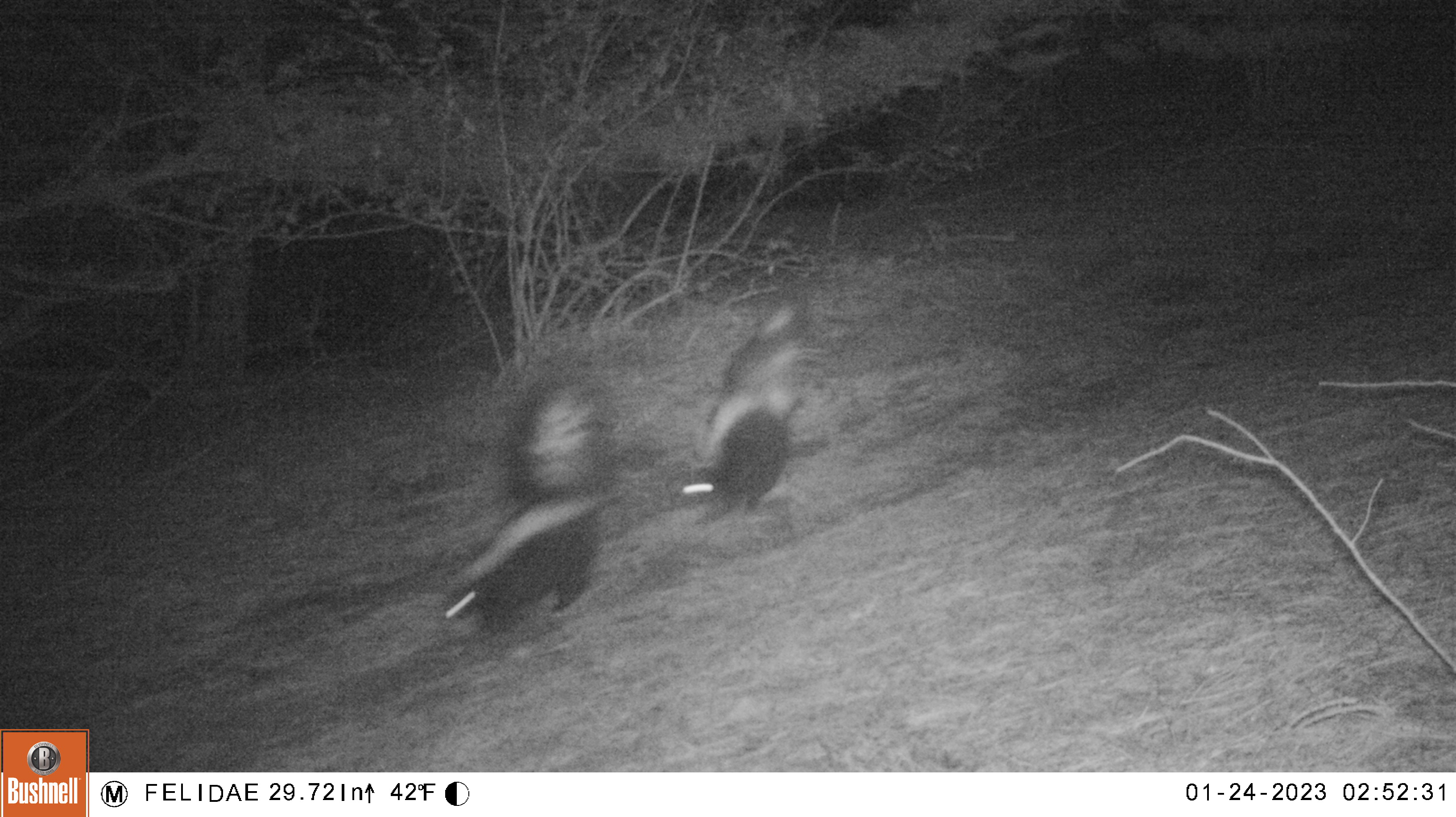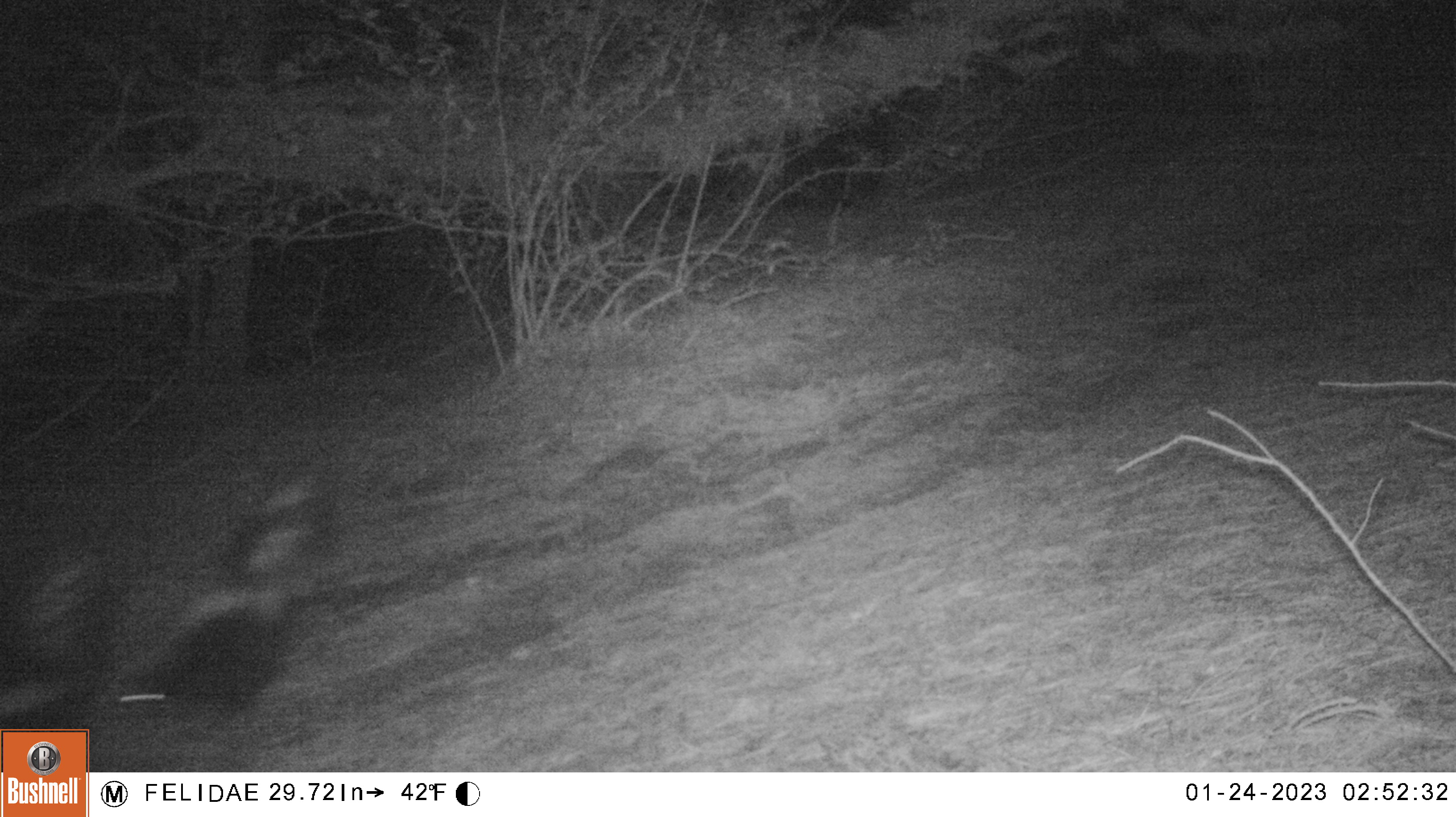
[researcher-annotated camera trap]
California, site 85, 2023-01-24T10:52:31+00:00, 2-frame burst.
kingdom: Animalia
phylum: Chordata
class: Mammalia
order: Carnivora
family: Mephitidae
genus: Mephitis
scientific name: Mephitis mephitis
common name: striped skunk